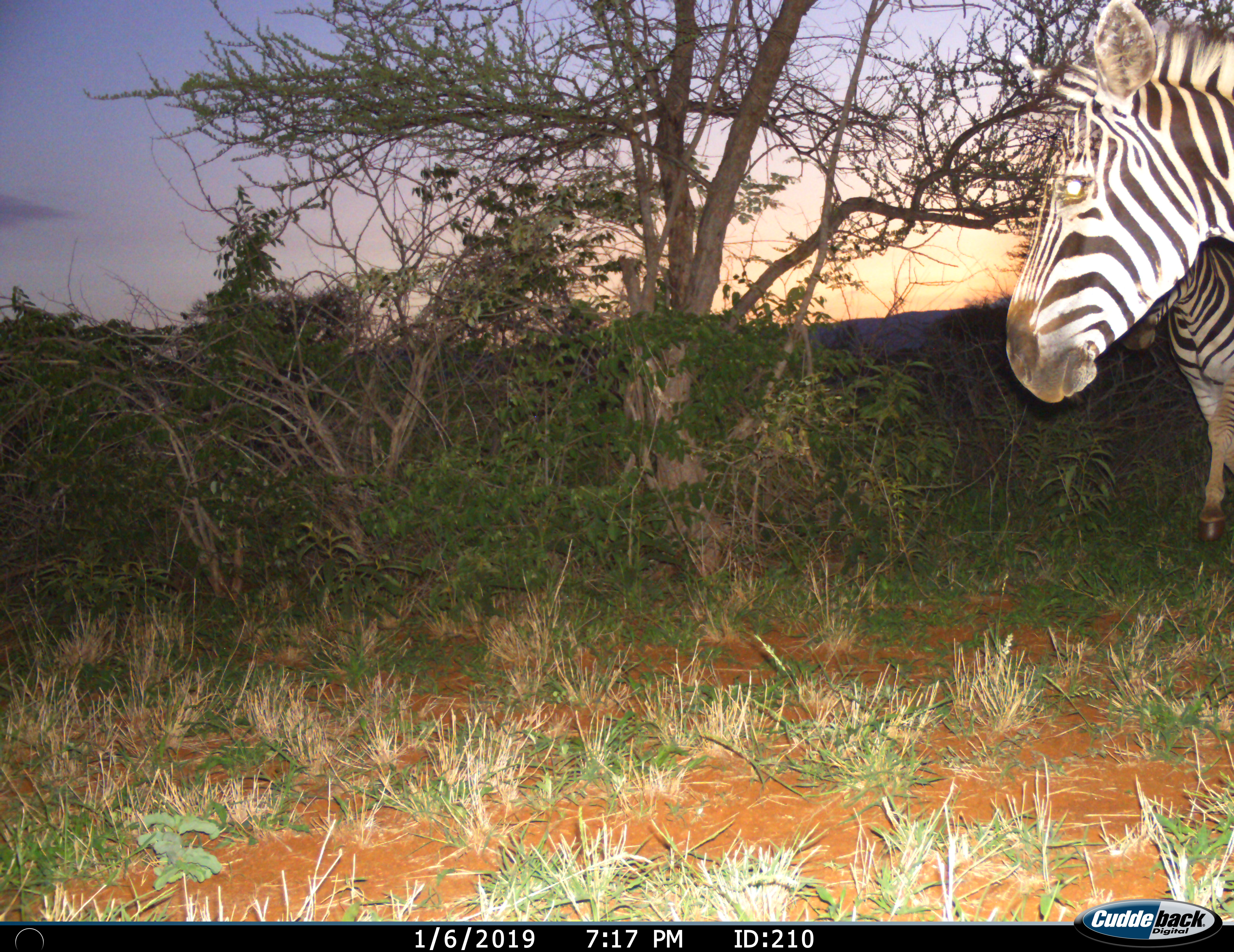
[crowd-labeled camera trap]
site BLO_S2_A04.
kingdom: Animalia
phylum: Chordata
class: Mammalia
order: Perissodactyla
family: Equidae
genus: Equus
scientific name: Equus quagga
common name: plains zebra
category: zebraplains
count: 2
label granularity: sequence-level